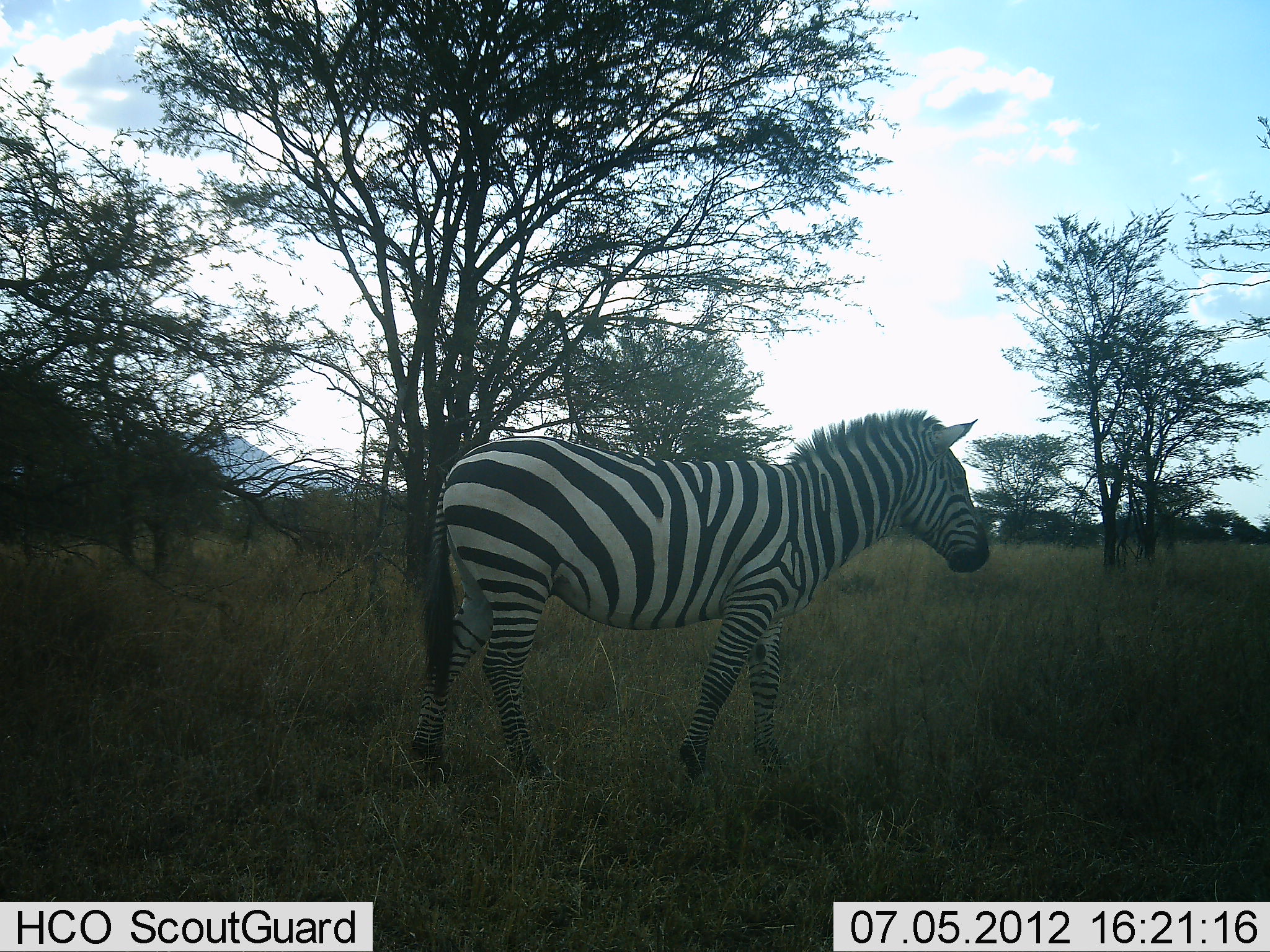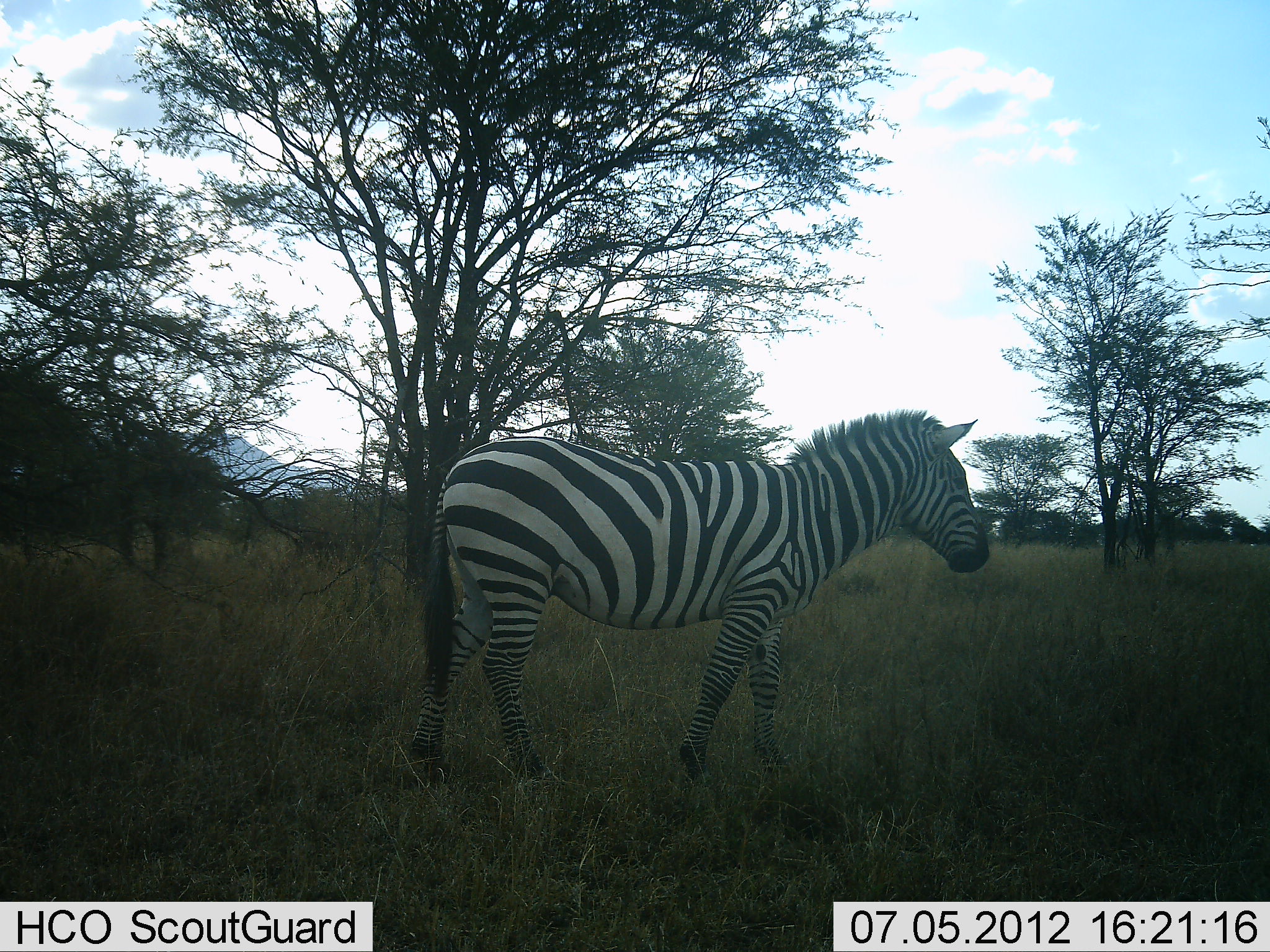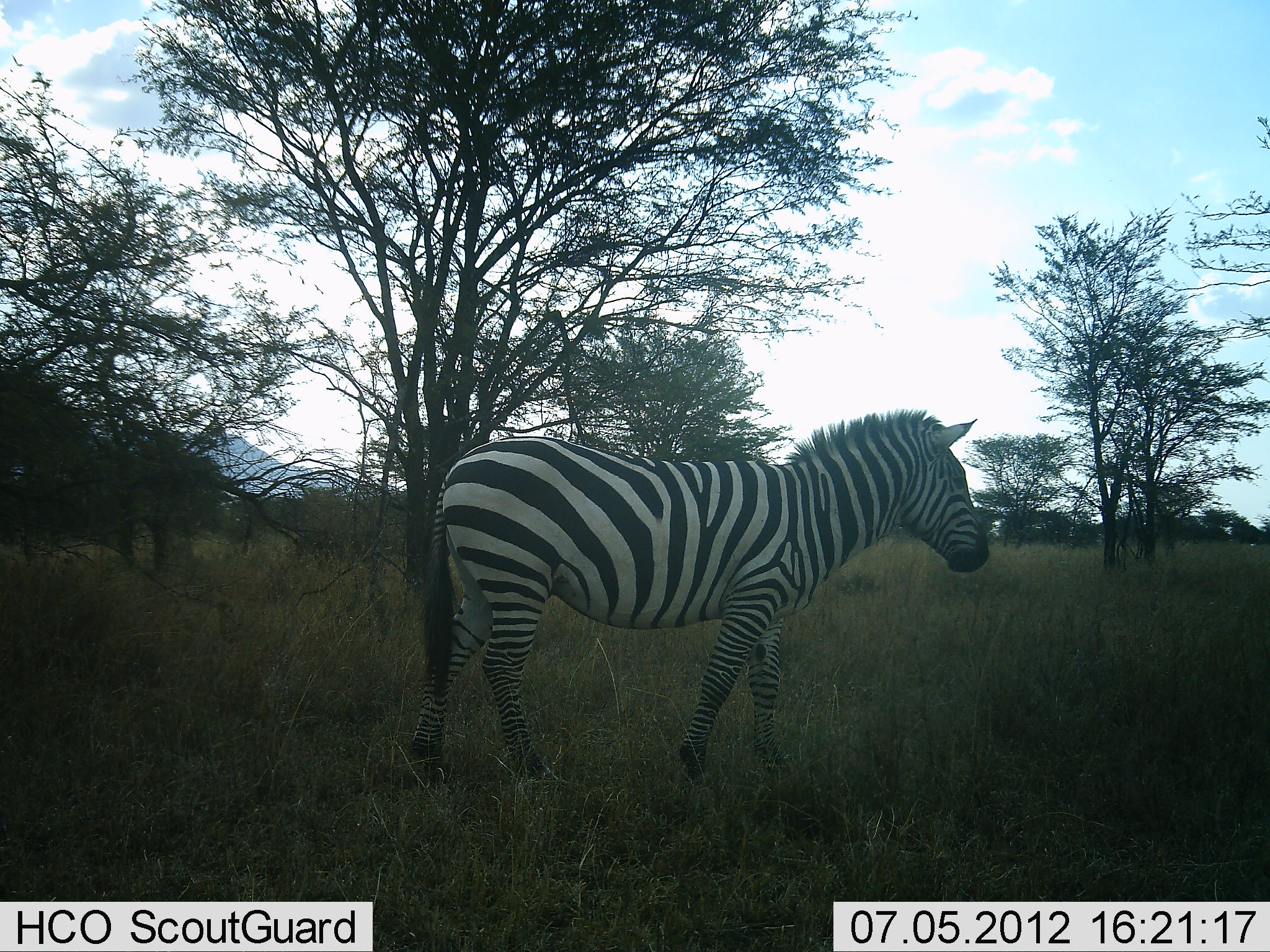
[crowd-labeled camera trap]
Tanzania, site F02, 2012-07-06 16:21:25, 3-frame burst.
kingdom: Animalia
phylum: Chordata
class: Mammalia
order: Perissodactyla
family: Equidae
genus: Equus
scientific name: Equus quagga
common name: plains zebra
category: zebra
Zebra (plains zebra) (Equus quagga), count 1. Behavior (volunteer vote fractions): standing 50%, resting 0%, moving 50%, interacting 0%. Young present (vote fraction): 0%. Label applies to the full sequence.